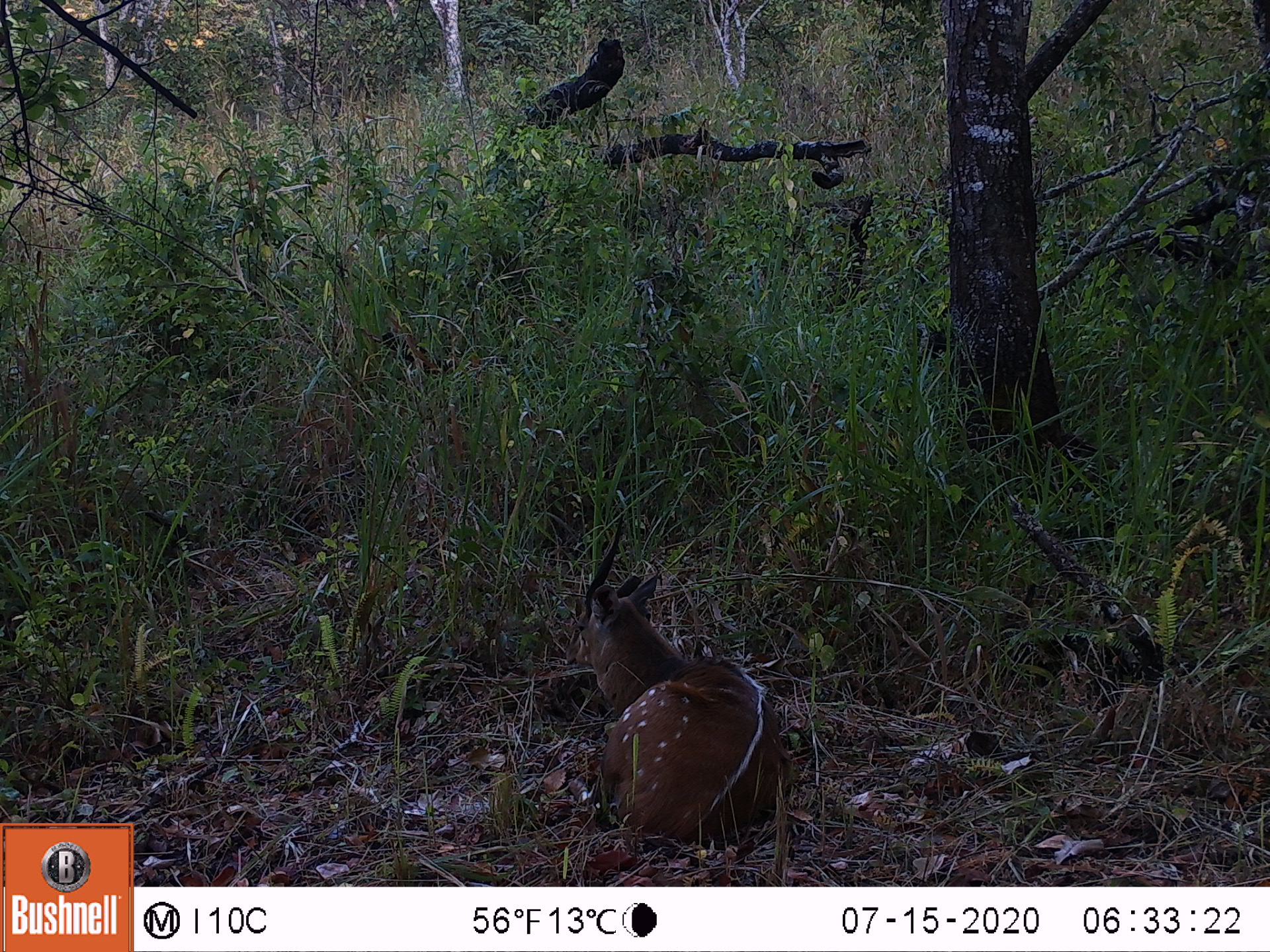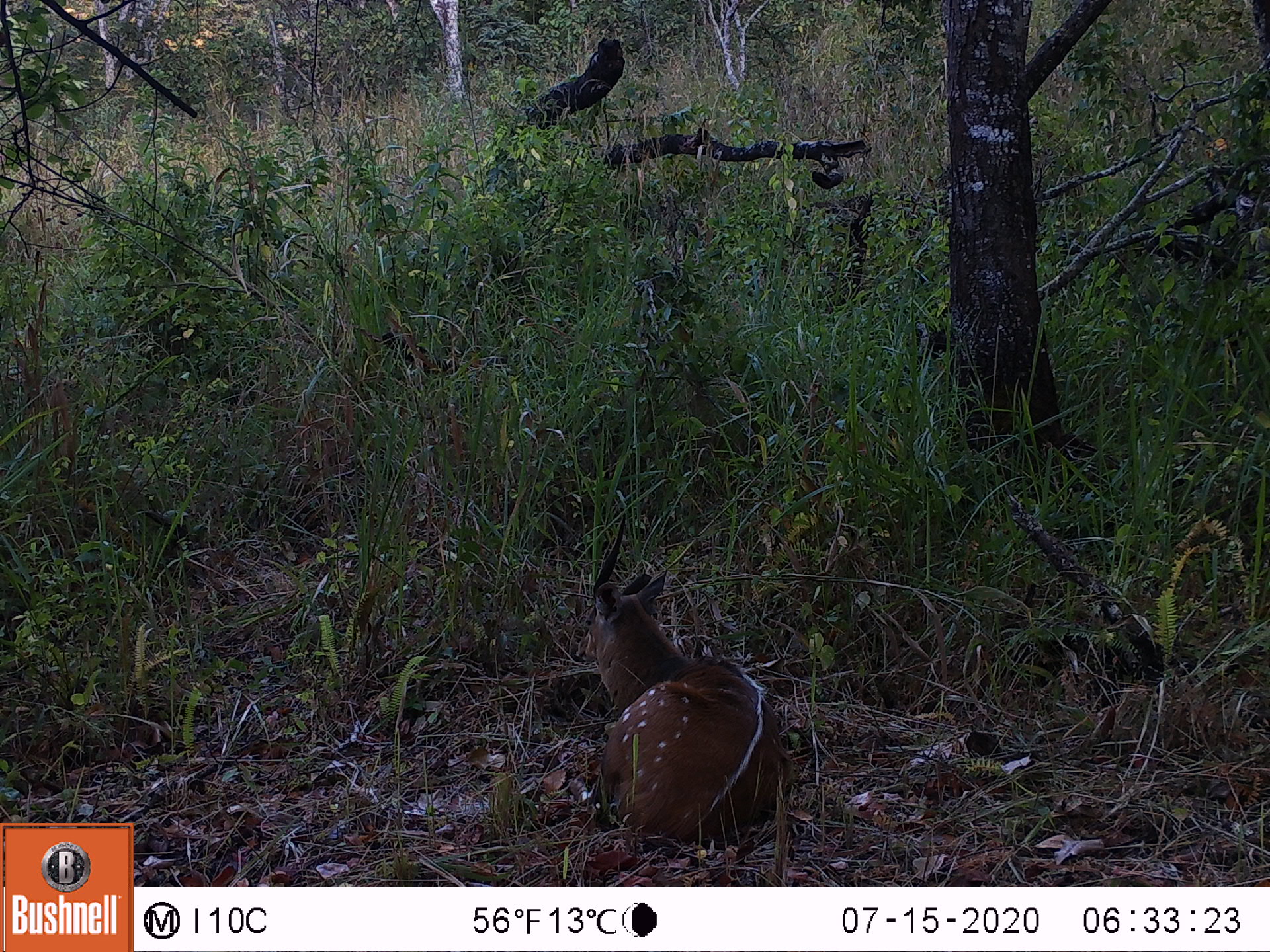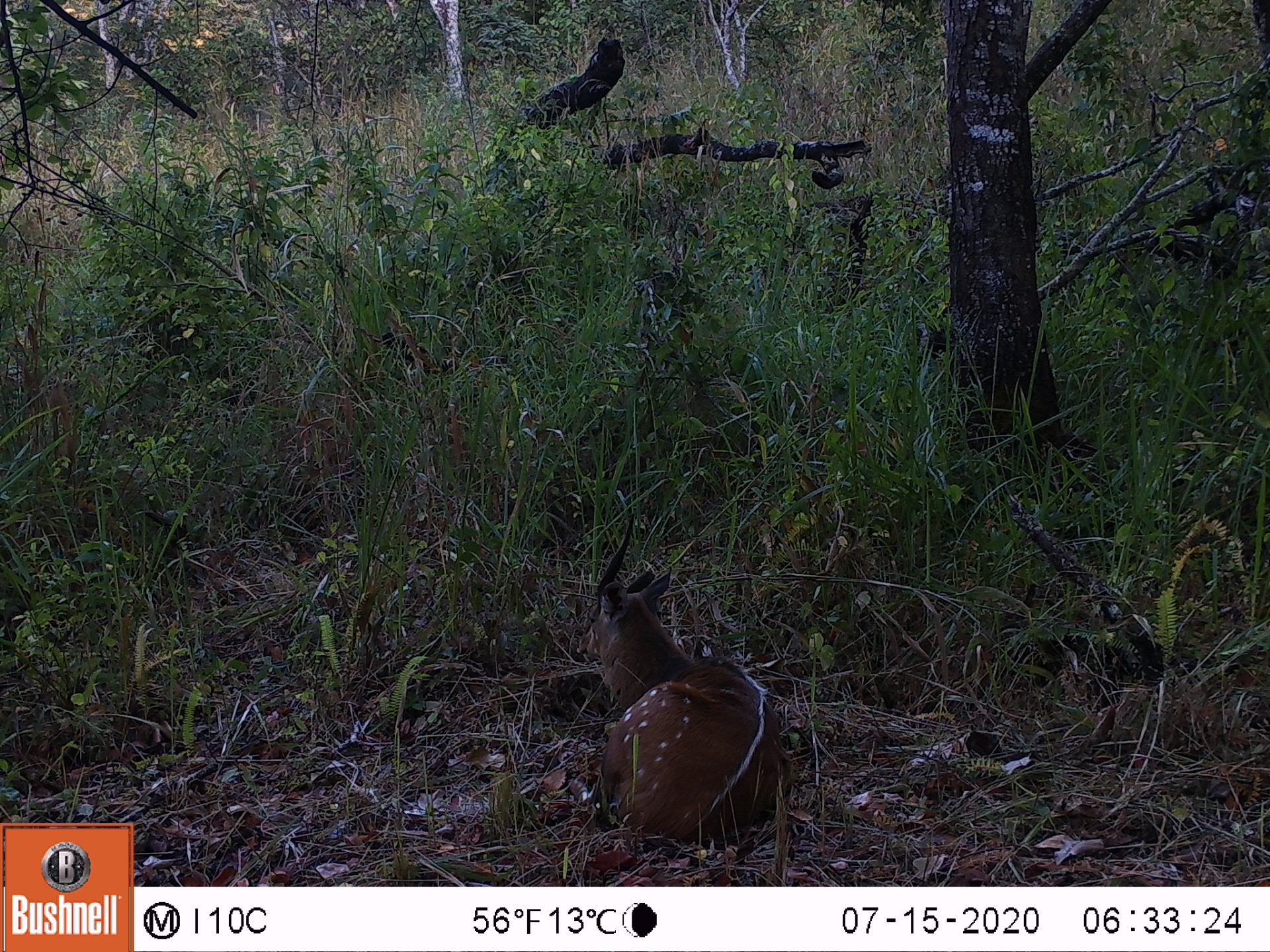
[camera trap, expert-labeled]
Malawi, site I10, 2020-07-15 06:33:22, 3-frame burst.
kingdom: Animalia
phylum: Chordata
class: Mammalia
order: Artiodactyla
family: Bovidae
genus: Tragelaphus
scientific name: Tragelaphus sylvaticus sylvaticus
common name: cape bushbuck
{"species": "cape bushbuck (Tragelaphus sylvaticus sylvaticus)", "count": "1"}